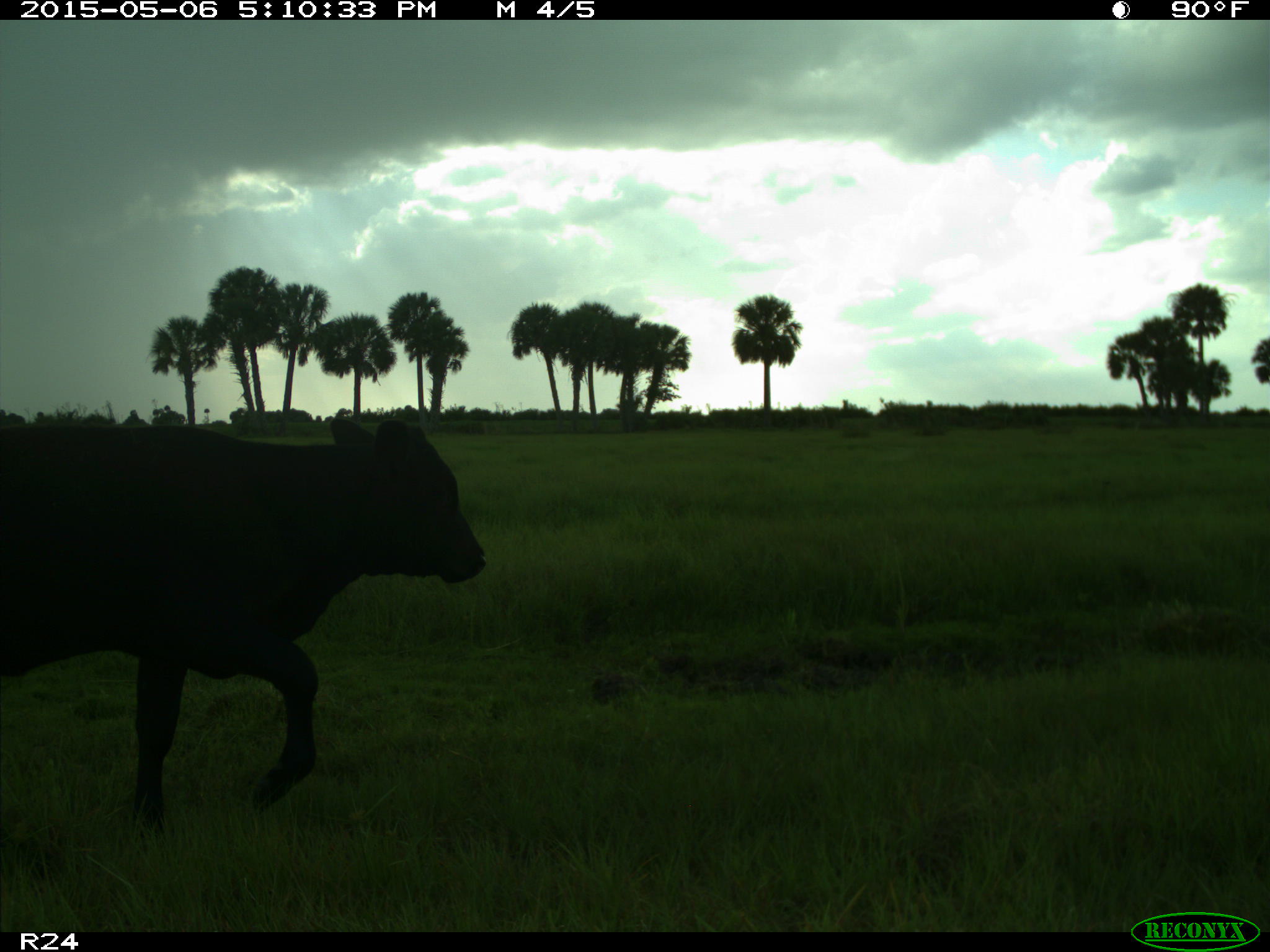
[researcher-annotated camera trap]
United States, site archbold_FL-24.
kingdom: Animalia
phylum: Chordata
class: Mammalia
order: Artiodactyla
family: Bovidae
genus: Bos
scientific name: Bos taurus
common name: domestic cow